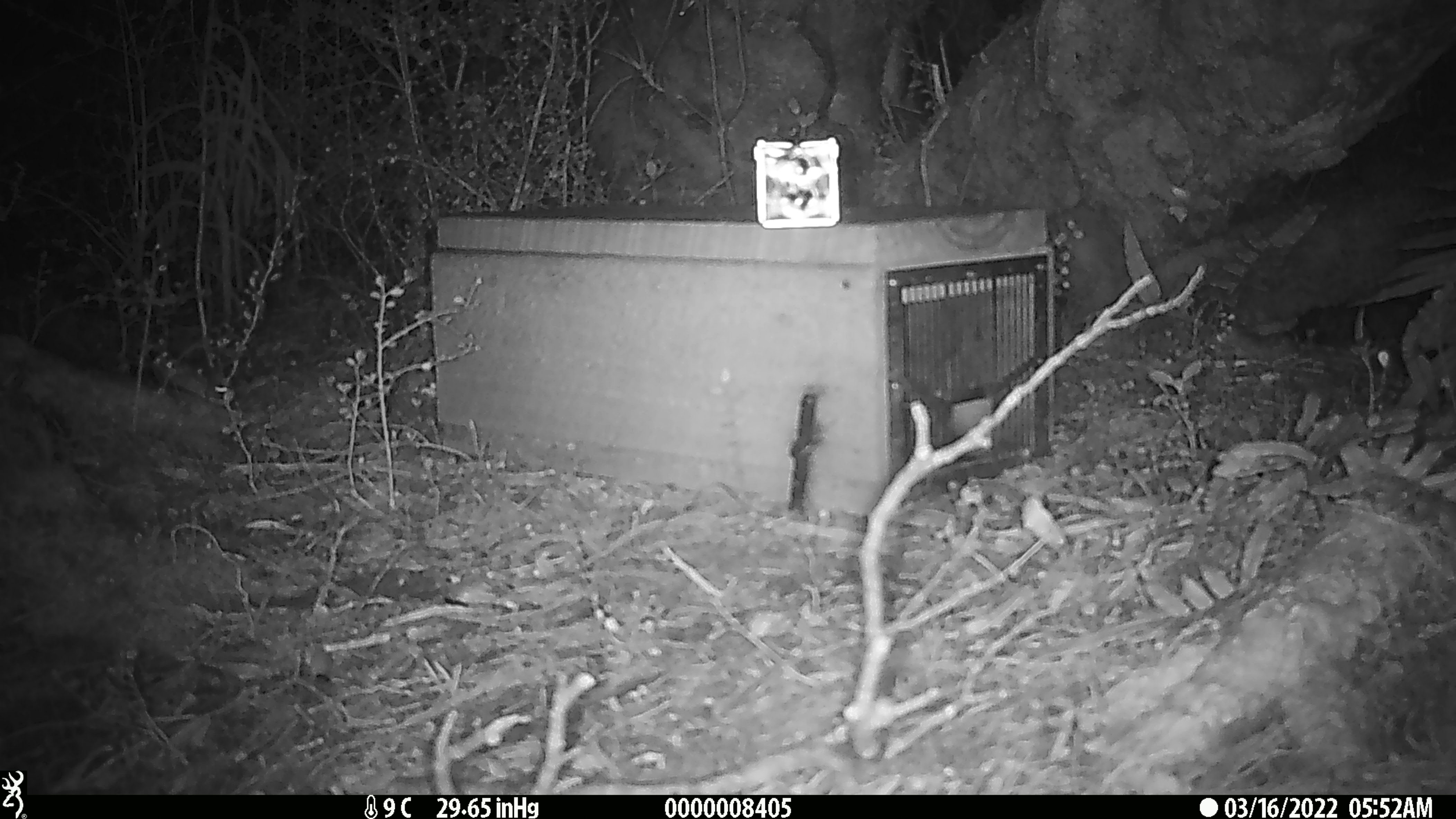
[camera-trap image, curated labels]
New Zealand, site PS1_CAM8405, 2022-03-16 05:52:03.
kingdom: Animalia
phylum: Chordata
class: Mammalia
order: Rodentia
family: Muridae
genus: Mus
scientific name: Mus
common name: mouse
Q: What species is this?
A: Mouse (Mus).